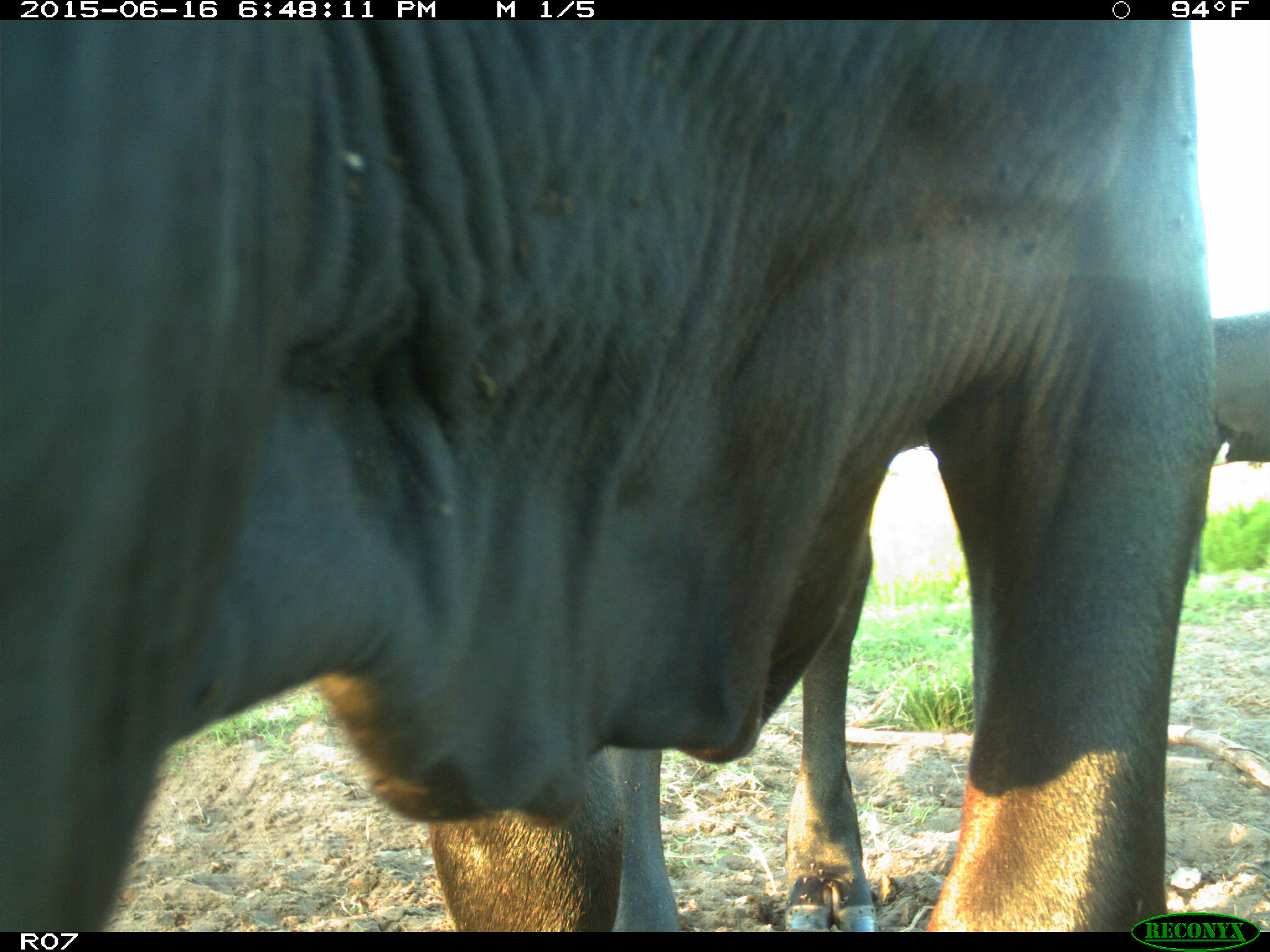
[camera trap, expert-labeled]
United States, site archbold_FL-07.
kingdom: Animalia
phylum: Chordata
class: Mammalia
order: Artiodactyla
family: Bovidae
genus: Bos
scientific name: Bos taurus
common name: domestic cow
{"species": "Bos taurus (domestic cow)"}